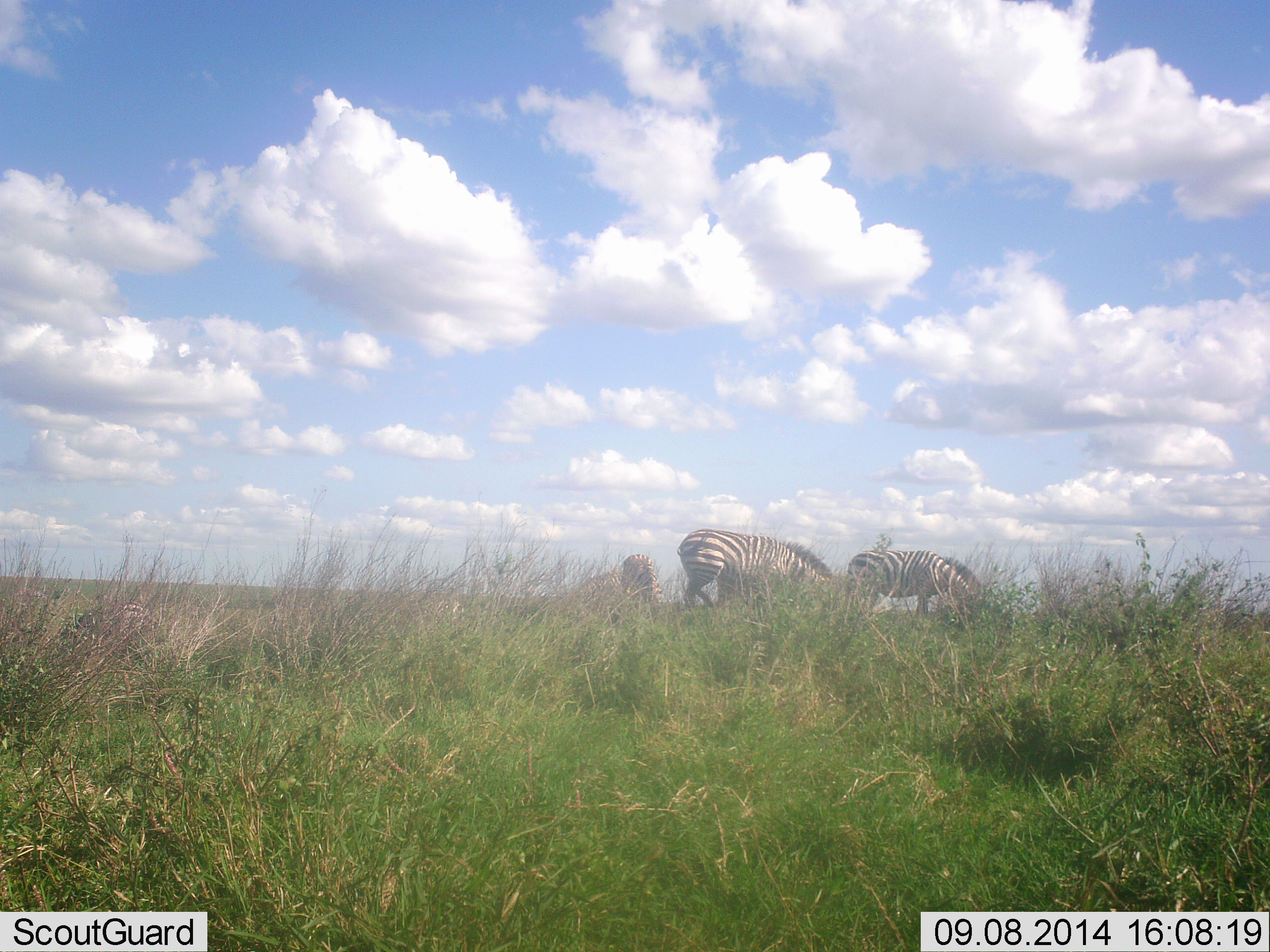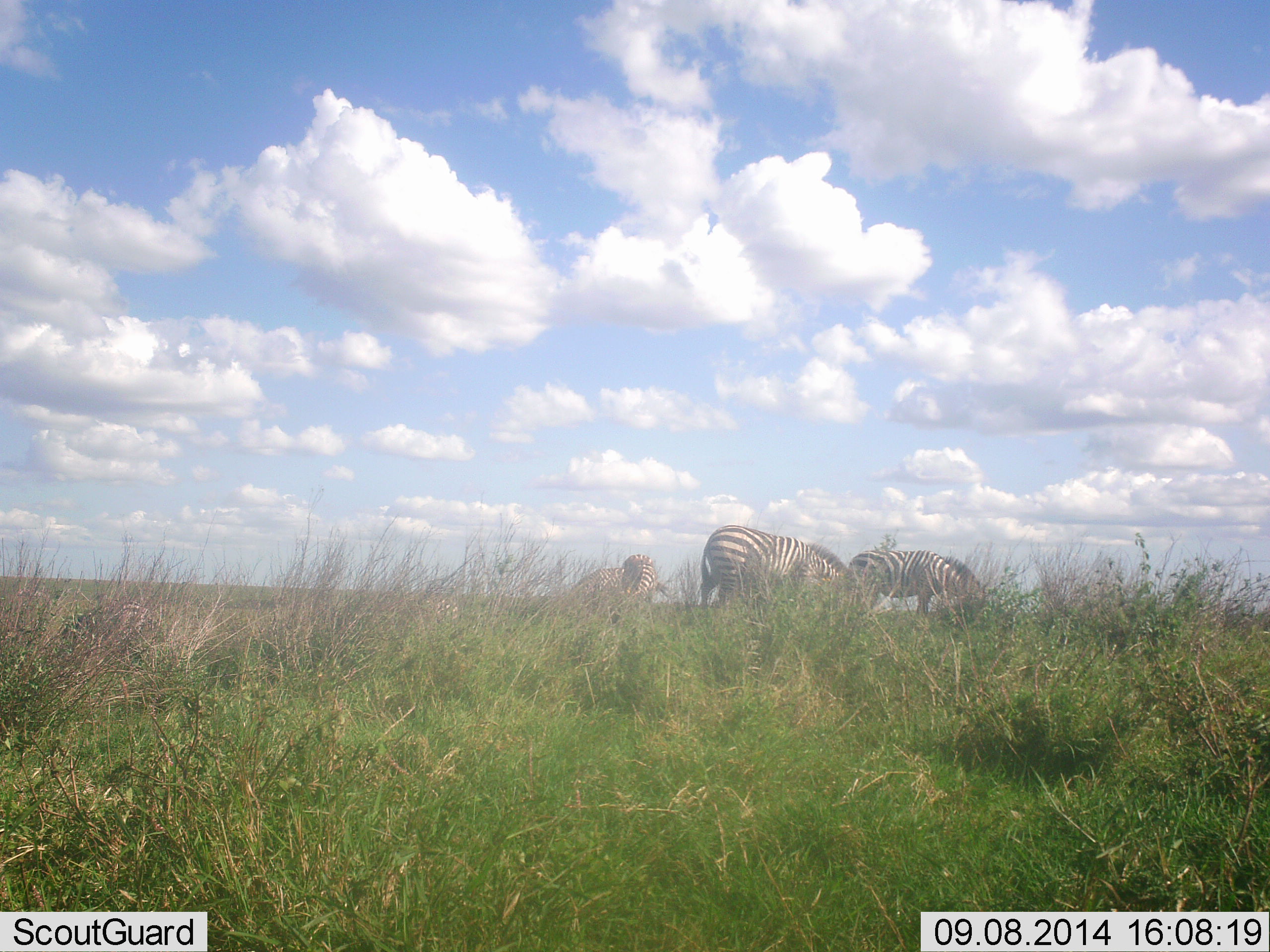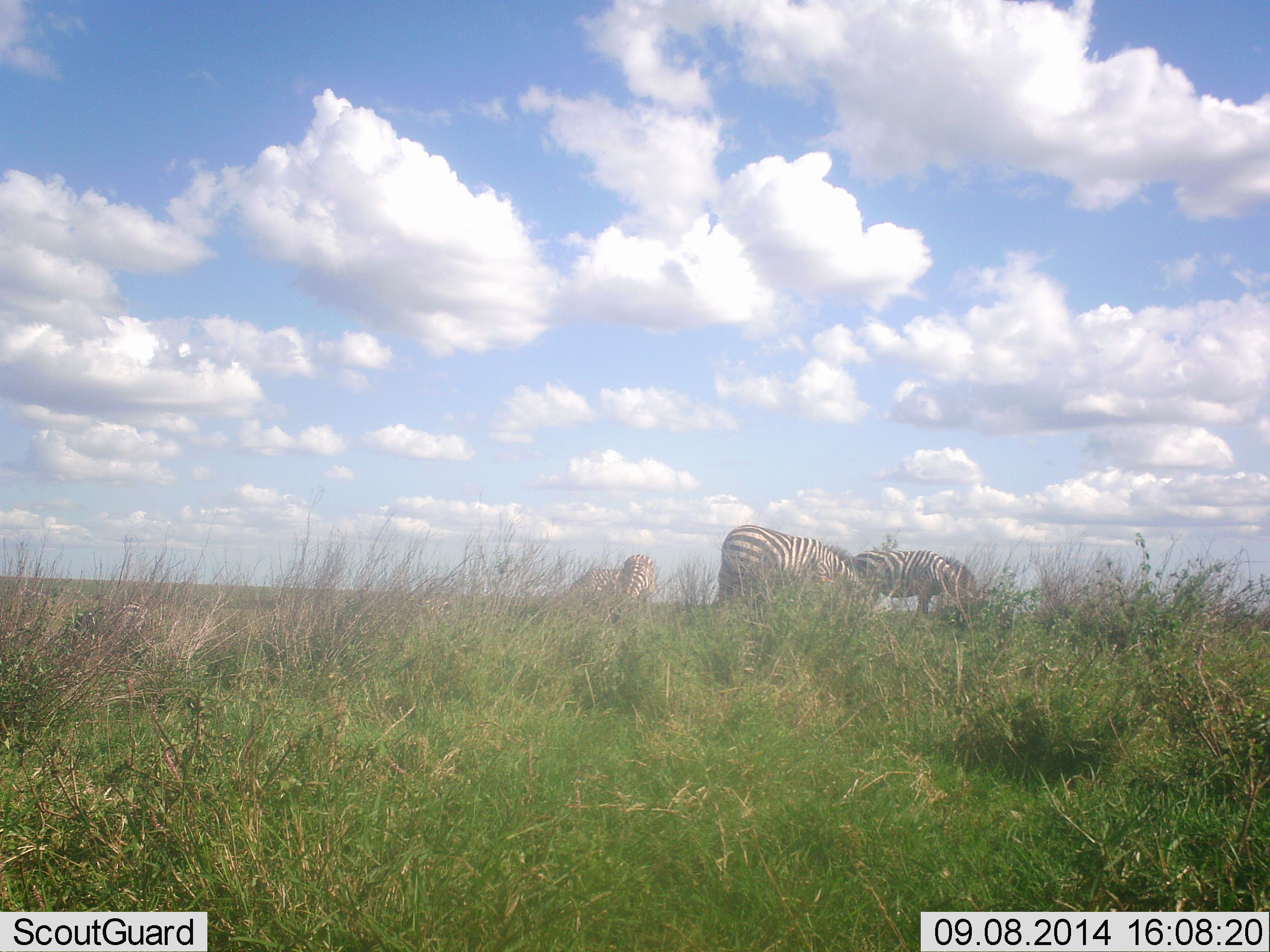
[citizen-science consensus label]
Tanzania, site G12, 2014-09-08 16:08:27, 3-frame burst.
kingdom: Animalia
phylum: Chordata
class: Mammalia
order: Perissodactyla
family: Equidae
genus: Equus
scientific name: Equus quagga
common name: plains zebra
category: zebra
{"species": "zebra (plains zebra) (Equus quagga)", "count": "4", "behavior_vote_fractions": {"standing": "10%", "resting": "10%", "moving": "20%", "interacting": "0%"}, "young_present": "0%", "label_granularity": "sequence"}